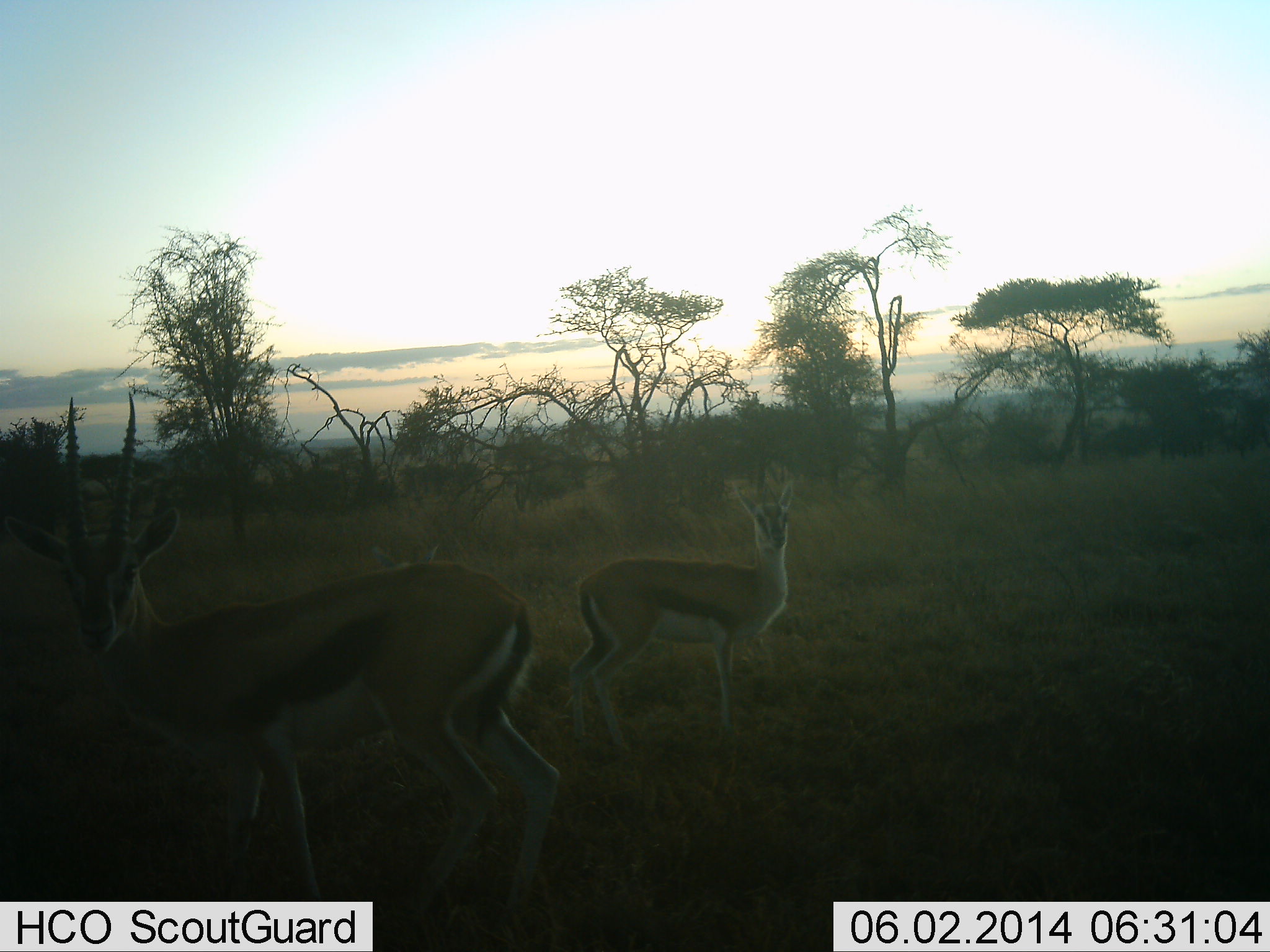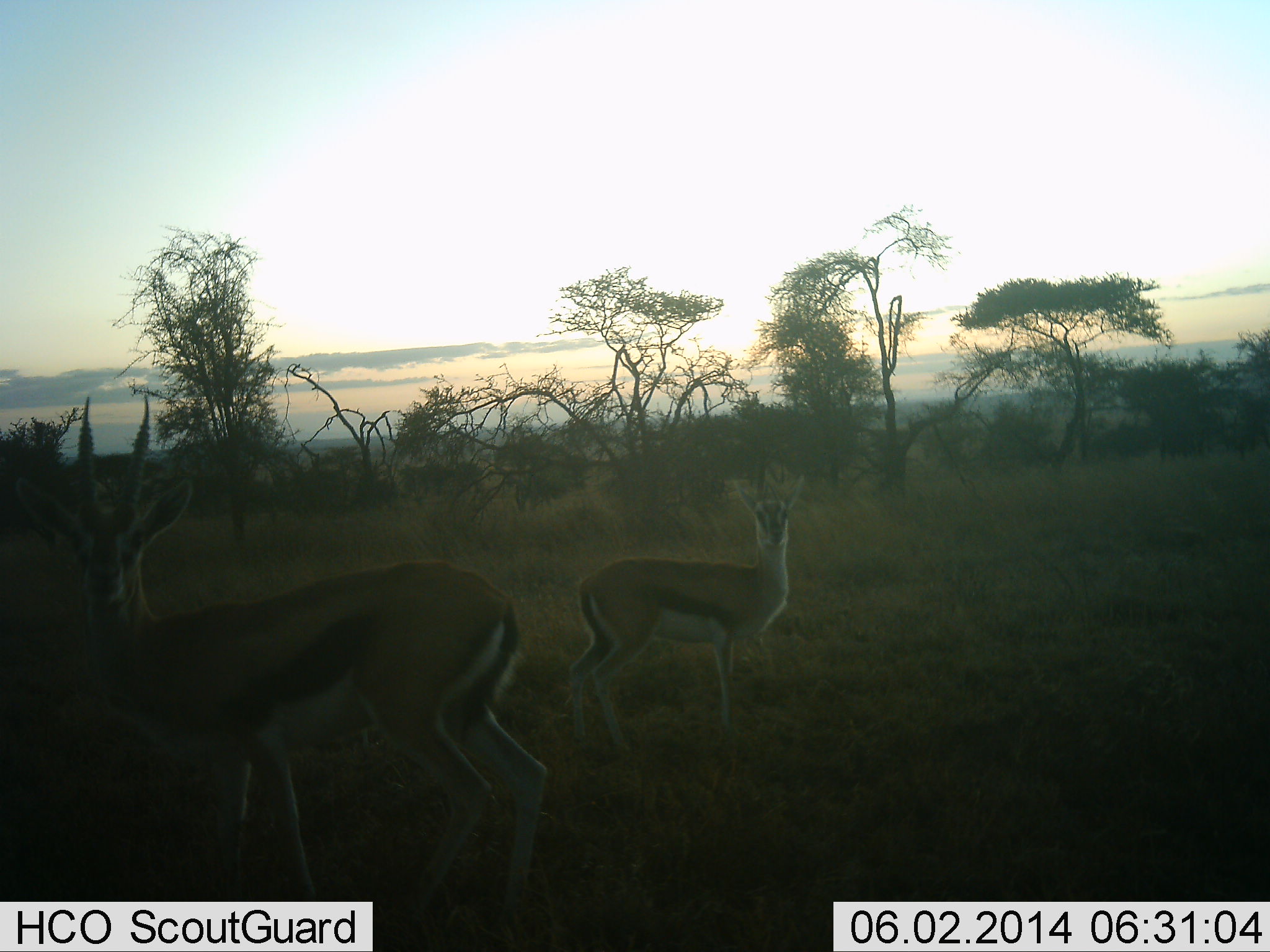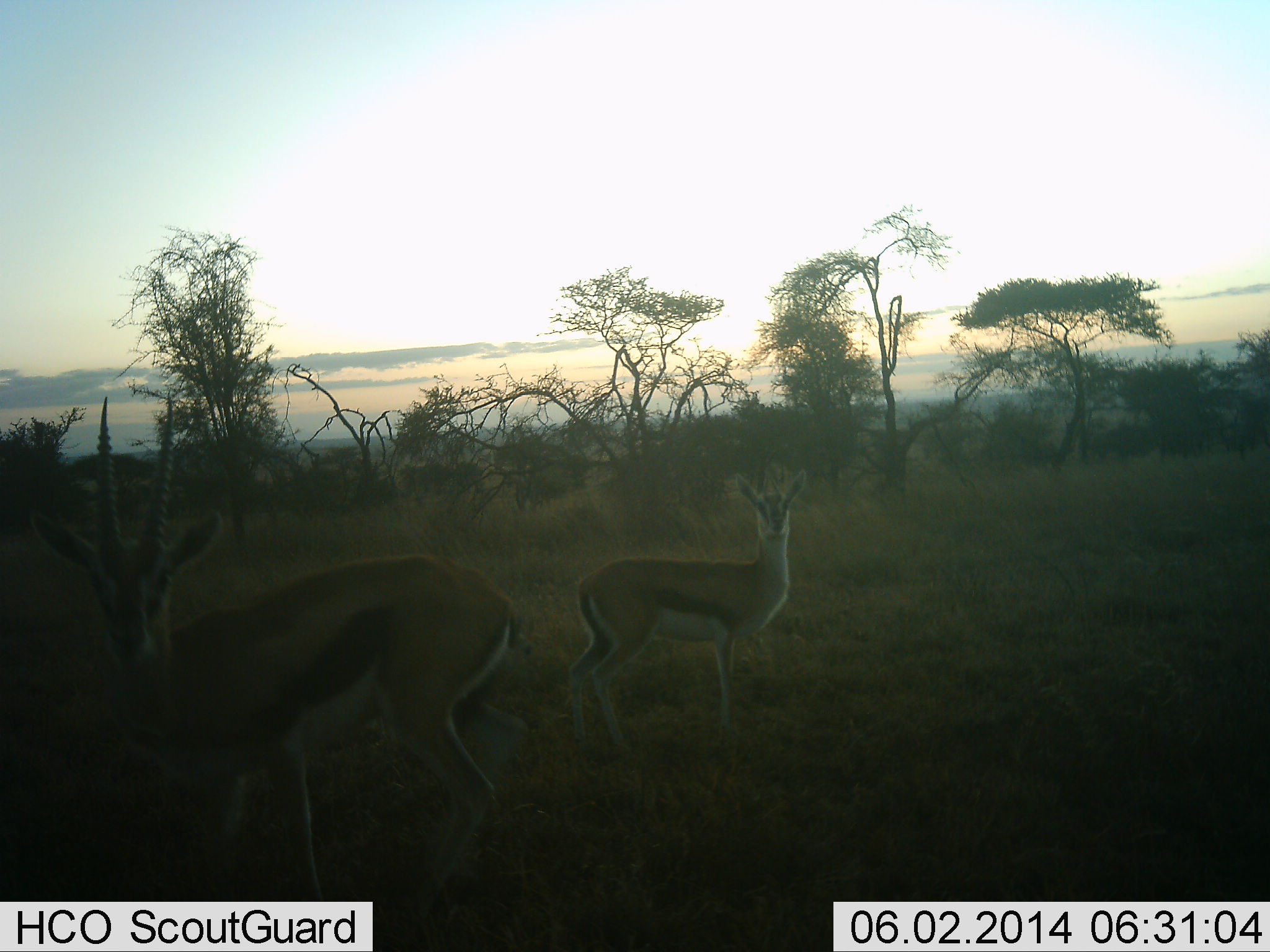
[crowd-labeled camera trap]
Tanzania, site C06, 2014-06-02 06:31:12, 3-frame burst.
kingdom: Animalia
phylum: Chordata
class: Mammalia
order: Artiodactyla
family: Bovidae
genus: Eudorcas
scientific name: Eudorcas thomsonii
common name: thomson's gazelle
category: gazellethomsons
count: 2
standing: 100%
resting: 0%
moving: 0%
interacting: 0%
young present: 10%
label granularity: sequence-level